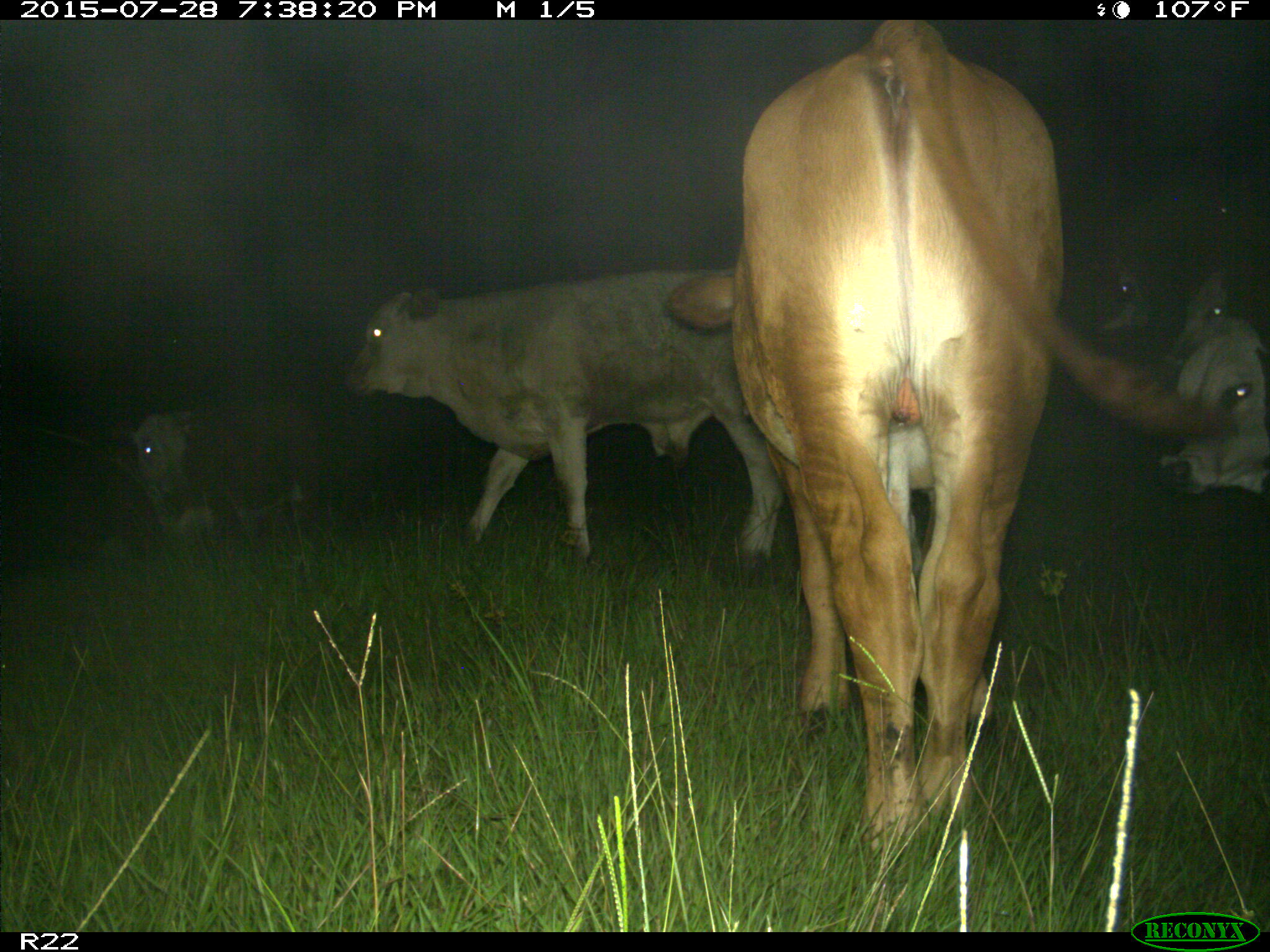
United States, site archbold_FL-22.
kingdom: Animalia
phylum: Chordata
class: Mammalia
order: Artiodactyla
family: Bovidae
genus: Bos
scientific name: Bos taurus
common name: domestic cow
Bos taurus (domestic cow).